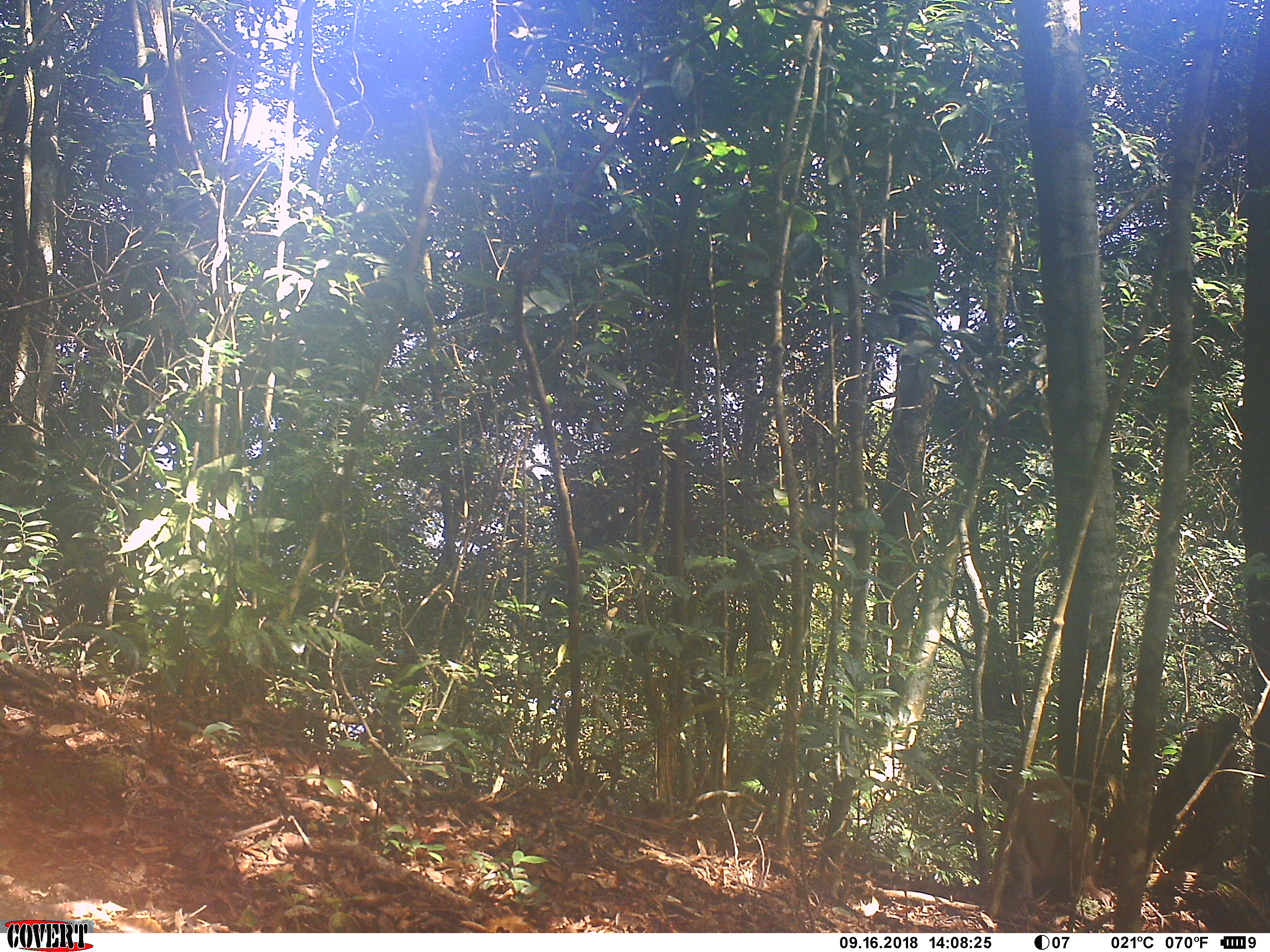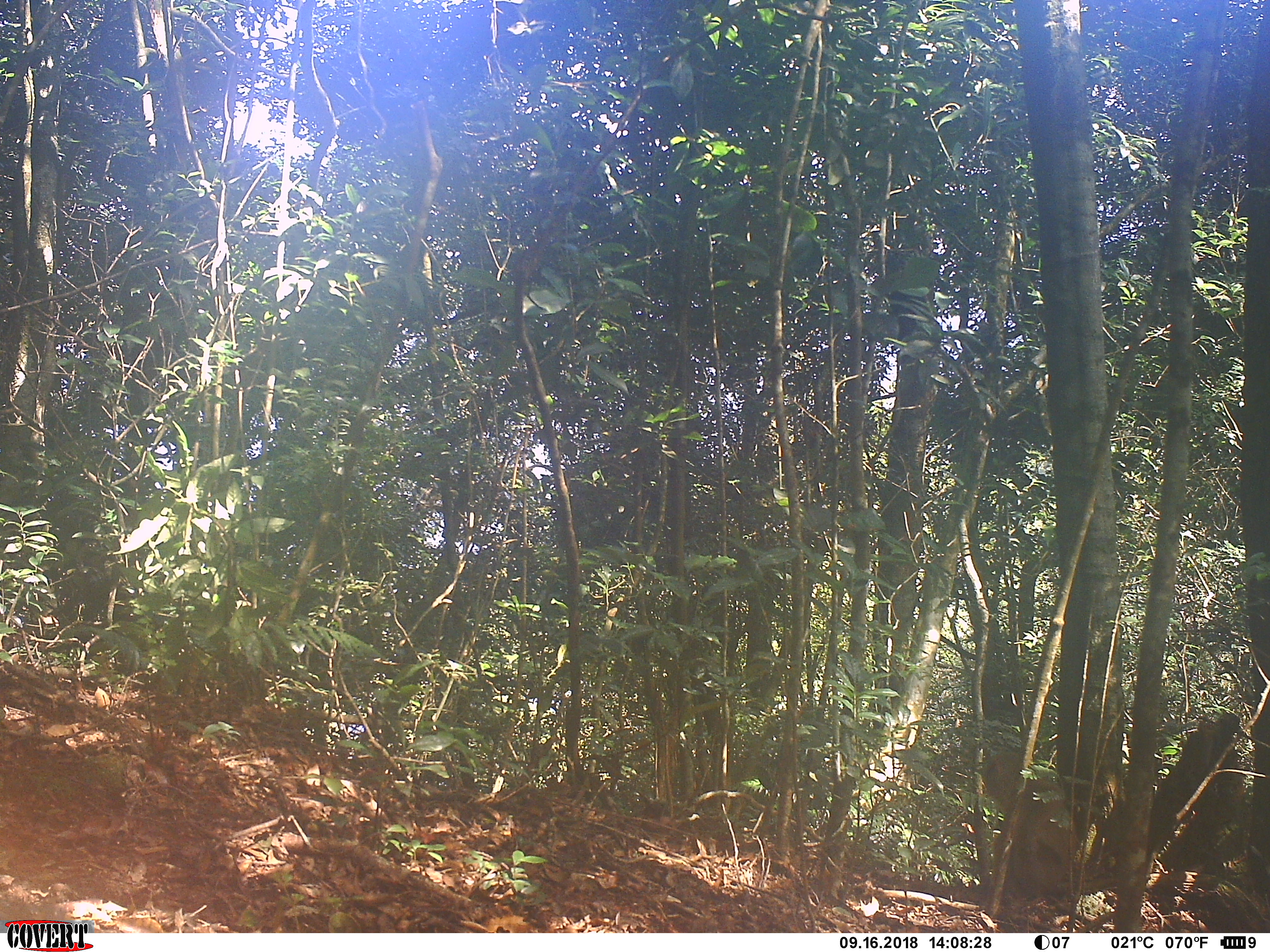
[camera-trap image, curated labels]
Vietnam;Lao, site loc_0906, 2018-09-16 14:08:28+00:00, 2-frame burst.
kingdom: Animalia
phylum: Chordata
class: Mammalia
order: Primates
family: Cercopithecidae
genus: Macaca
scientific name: Macaca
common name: macaque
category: macaque not stump tailed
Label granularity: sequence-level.